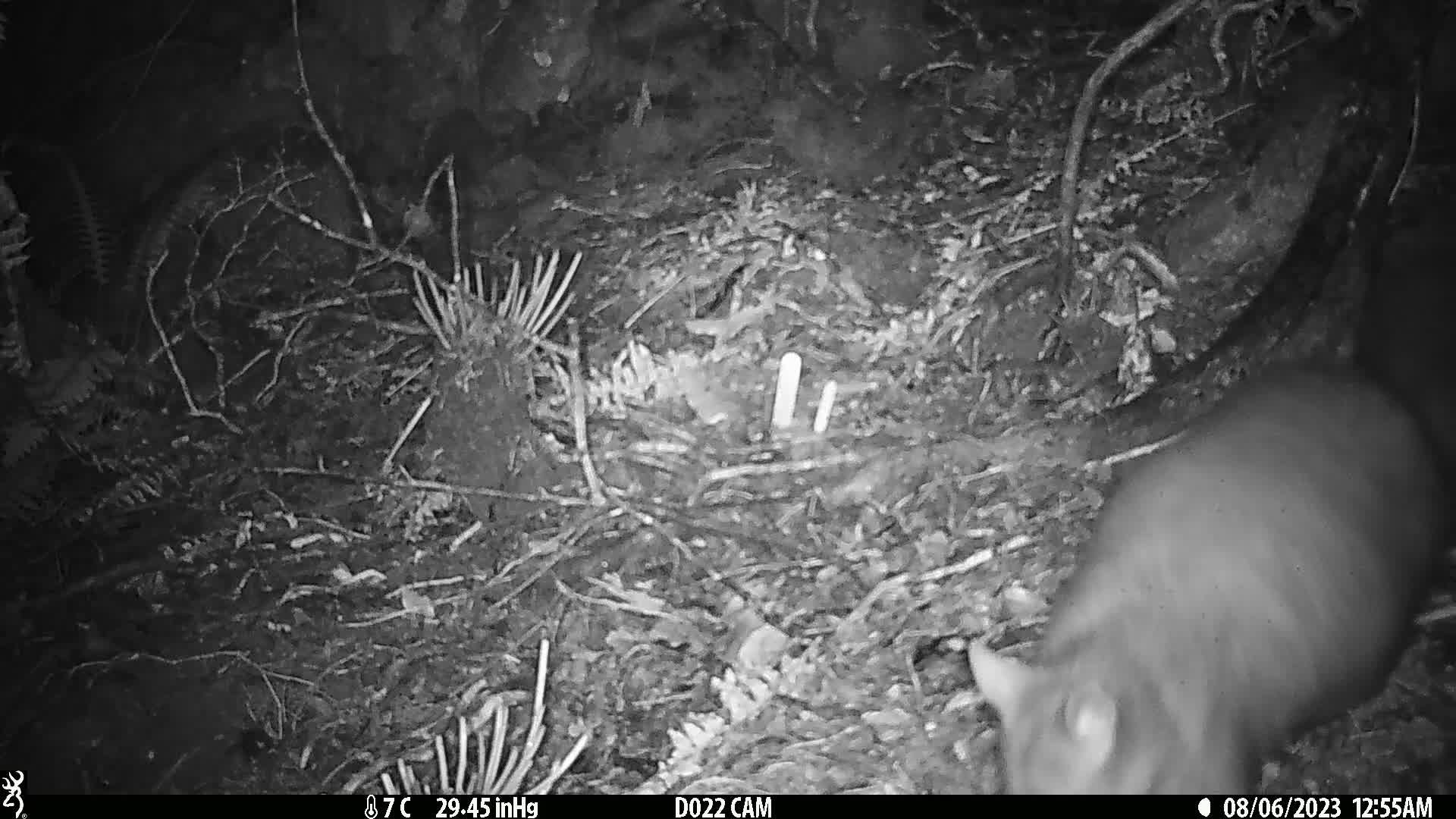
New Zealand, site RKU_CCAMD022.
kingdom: Animalia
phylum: Chordata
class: Mammalia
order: Diprotodontia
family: Phalangeridae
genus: Trichosurus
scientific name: Trichosurus vulpecula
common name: common brushtail possum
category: possum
Possum (common brushtail possum) (Trichosurus vulpecula).